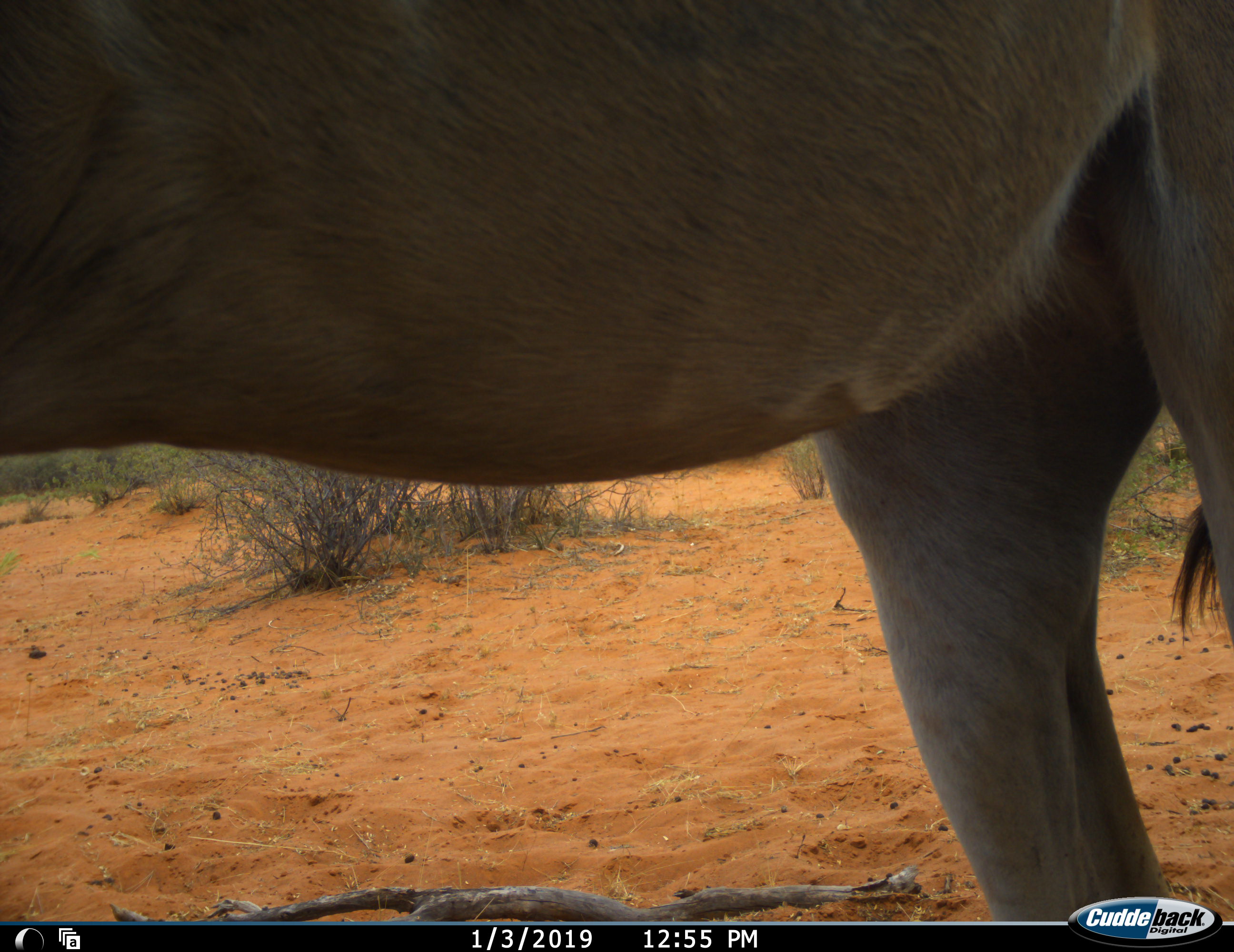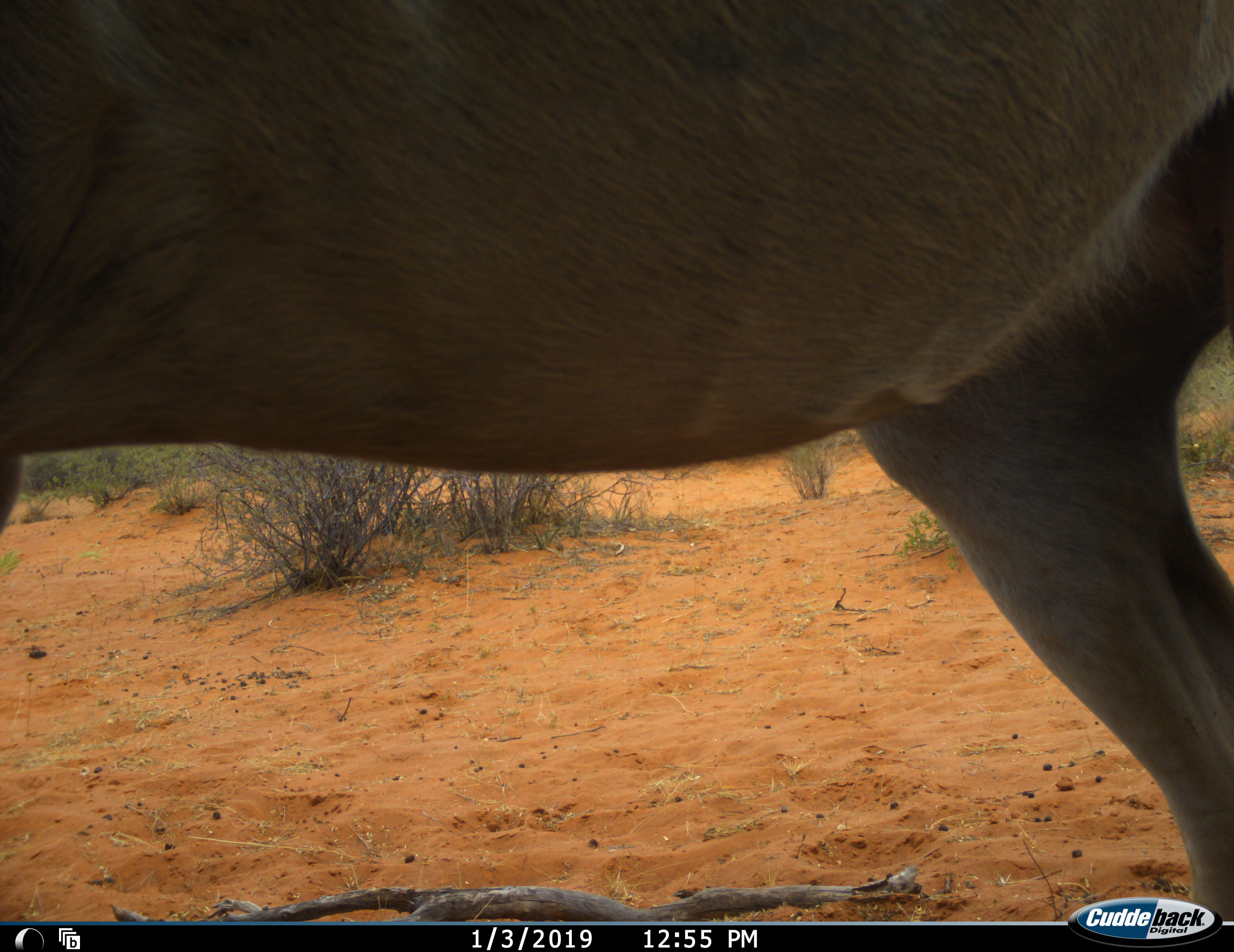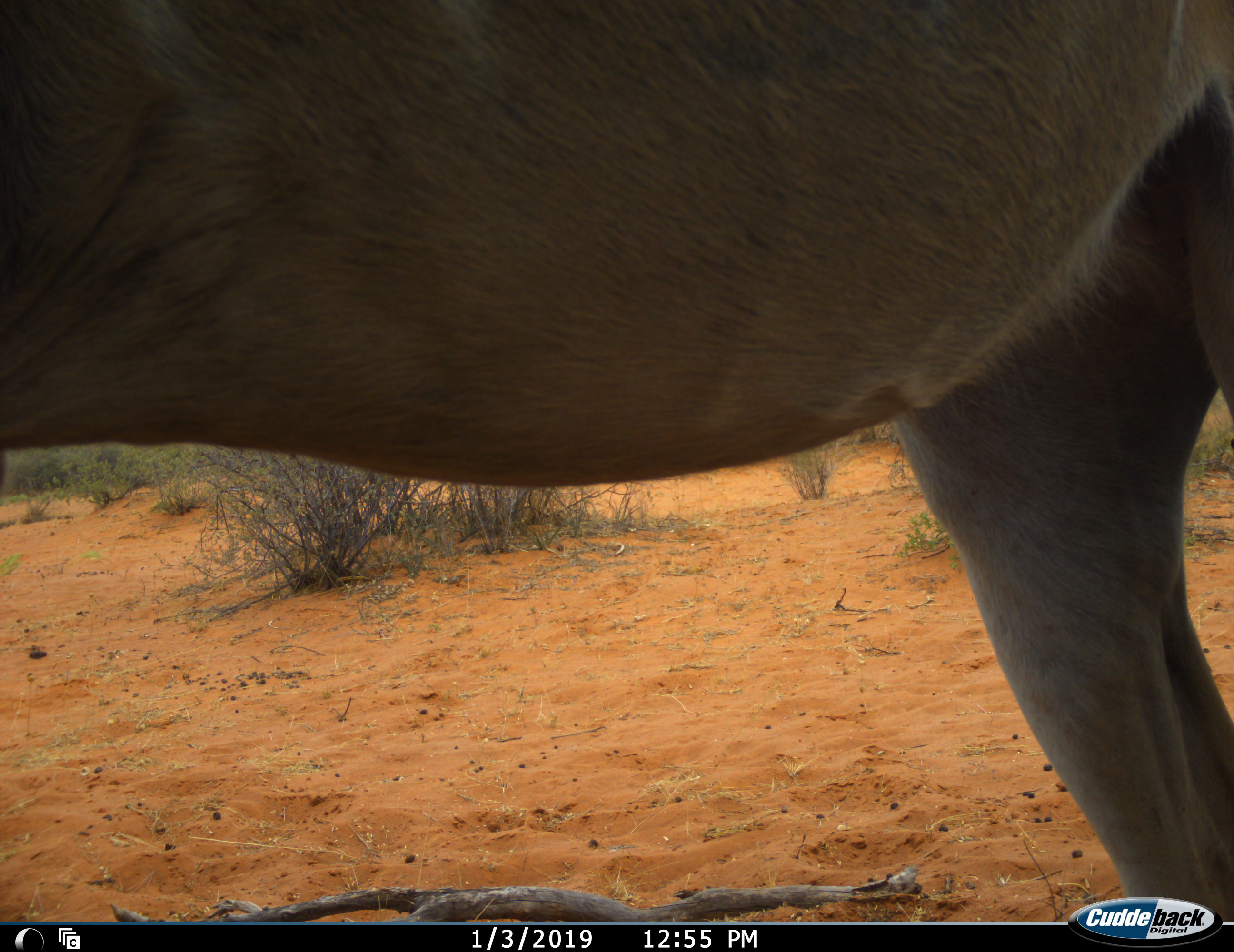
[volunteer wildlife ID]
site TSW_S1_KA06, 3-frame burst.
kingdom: Animalia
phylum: Chordata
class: Mammalia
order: Artiodactyla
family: Bovidae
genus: Tragelaphus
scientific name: Tragelaphus oryx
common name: eland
Eland (Tragelaphus oryx), count 1. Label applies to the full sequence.